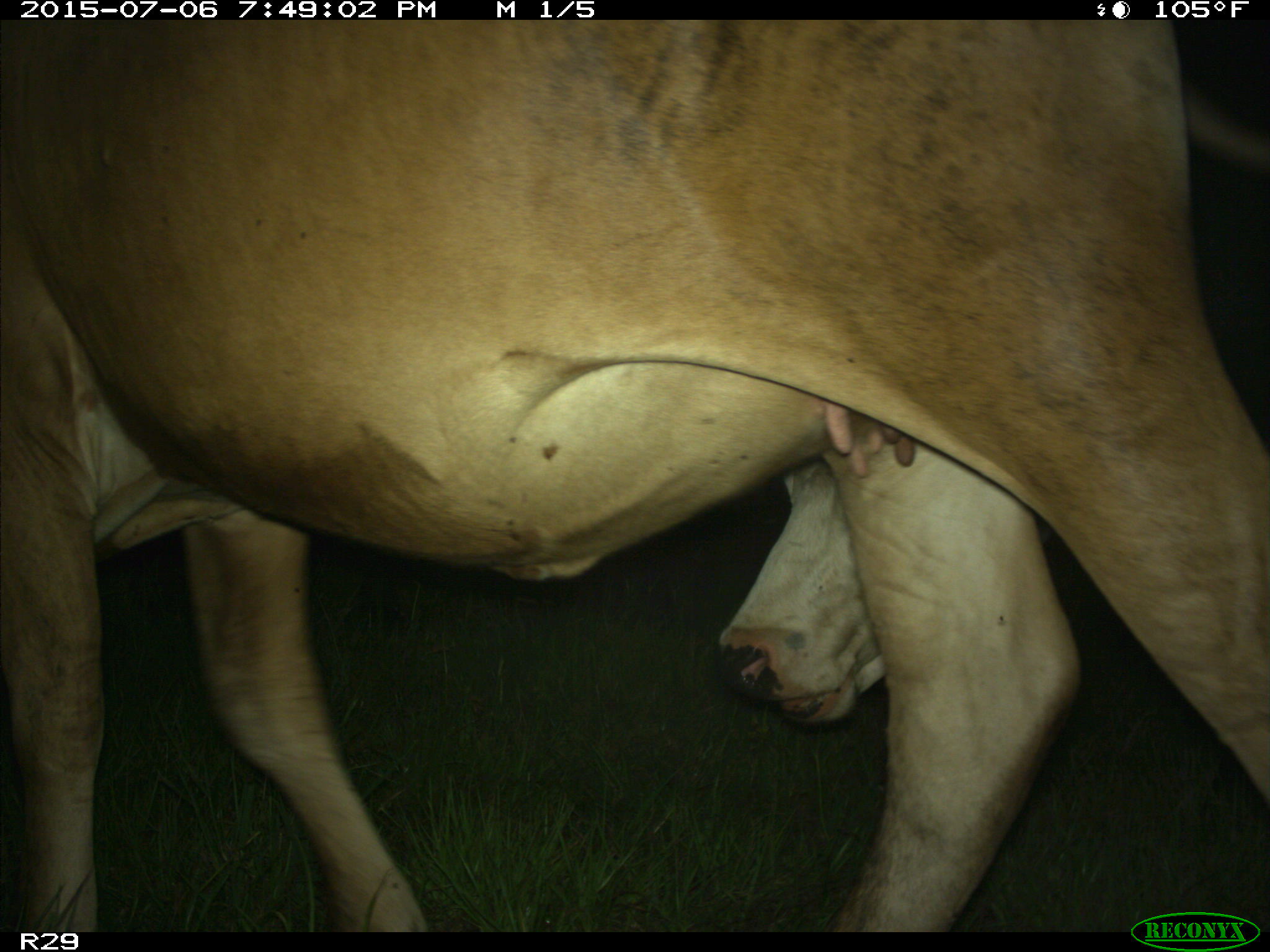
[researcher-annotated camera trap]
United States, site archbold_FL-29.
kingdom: Animalia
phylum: Chordata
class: Mammalia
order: Artiodactyla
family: Bovidae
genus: Bos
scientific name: Bos taurus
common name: domestic cow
Bos taurus (domestic cow).